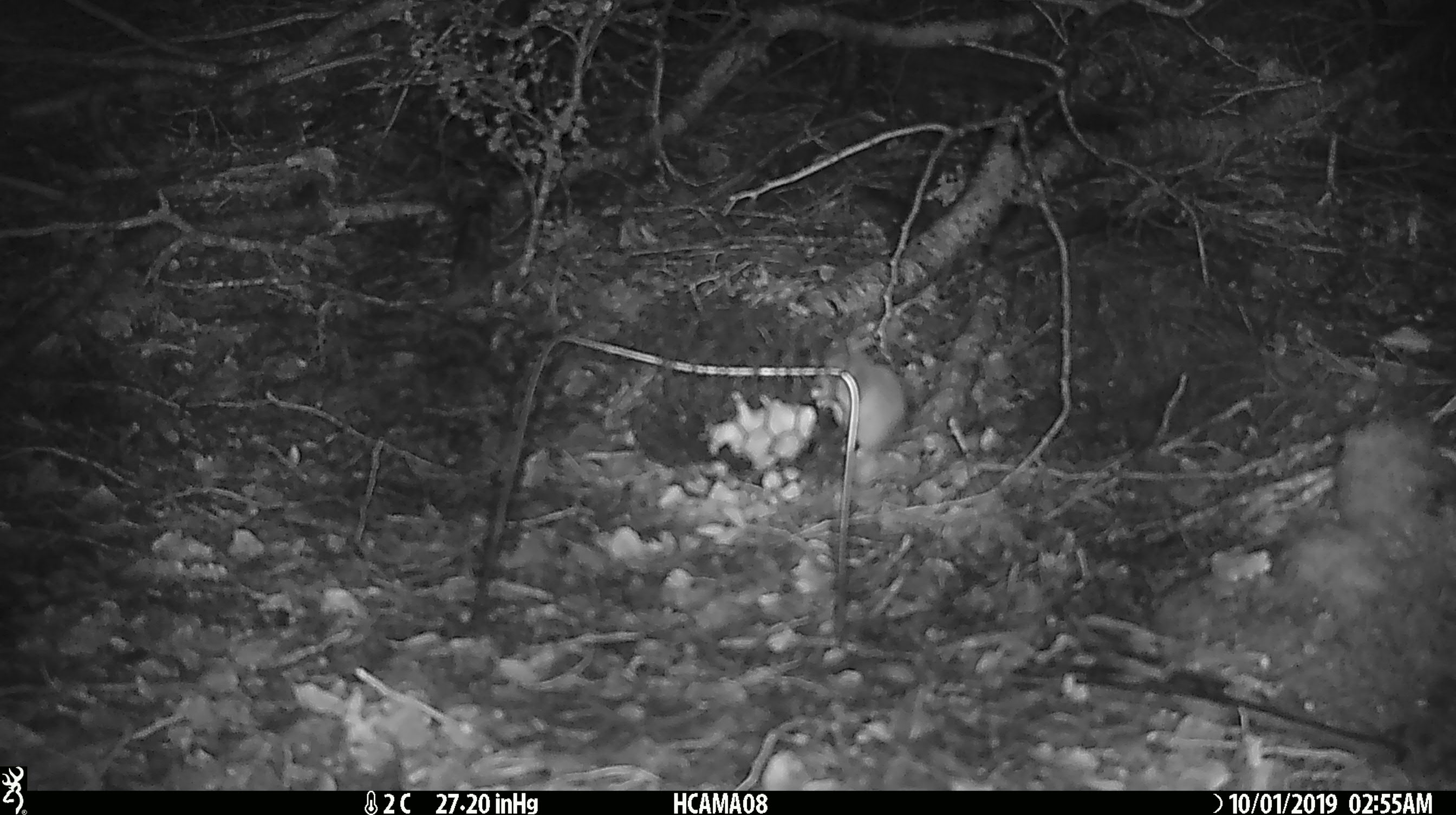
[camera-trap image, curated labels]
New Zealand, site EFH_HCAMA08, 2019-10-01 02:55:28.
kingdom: Animalia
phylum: Chordata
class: Mammalia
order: Rodentia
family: Muridae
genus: Mus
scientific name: Mus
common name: mouse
Mouse (Mus).